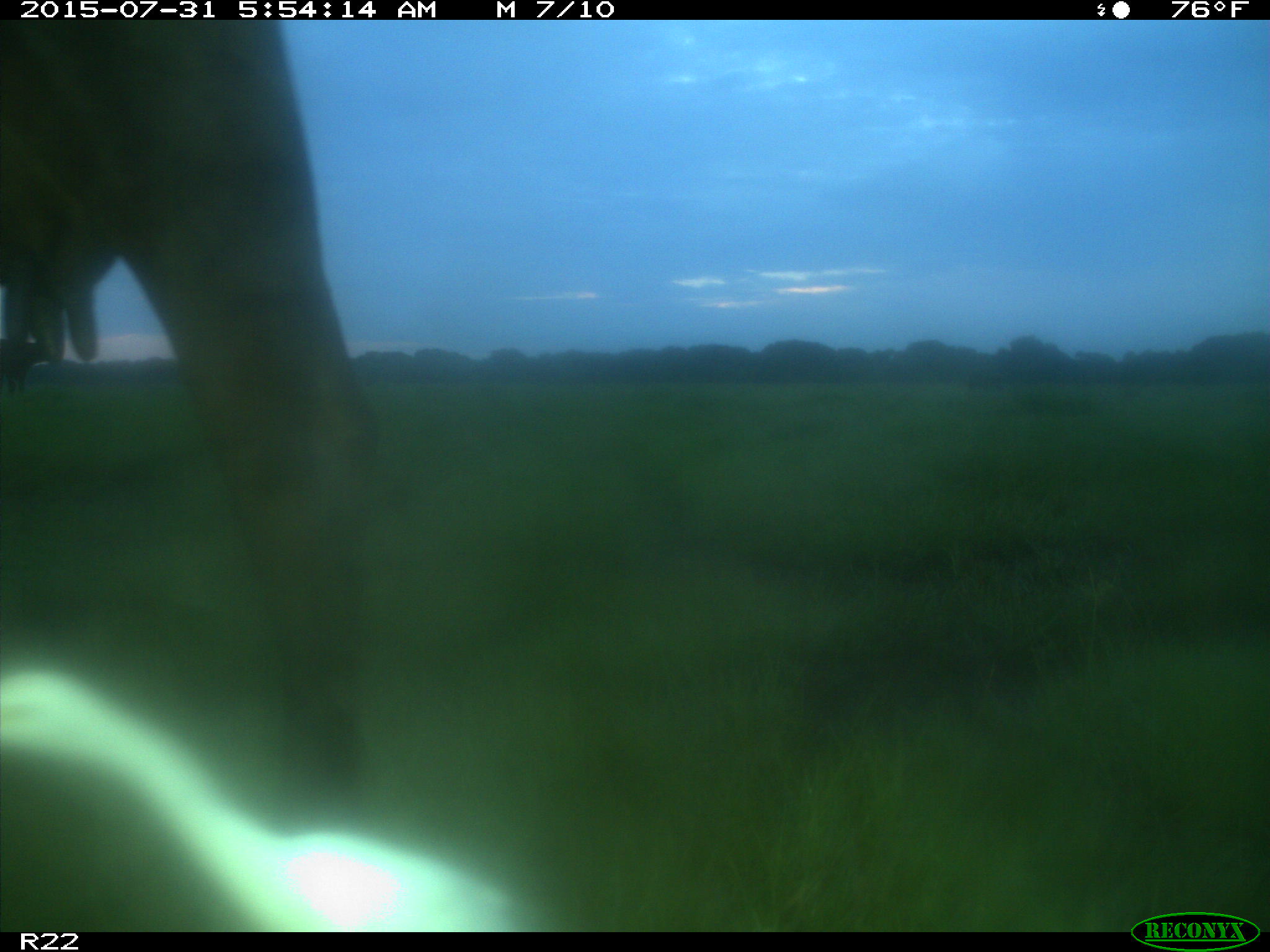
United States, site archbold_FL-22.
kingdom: Animalia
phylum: Chordata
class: Mammalia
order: Artiodactyla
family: Bovidae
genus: Bos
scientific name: Bos taurus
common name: domestic cow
Bos taurus (domestic cow).